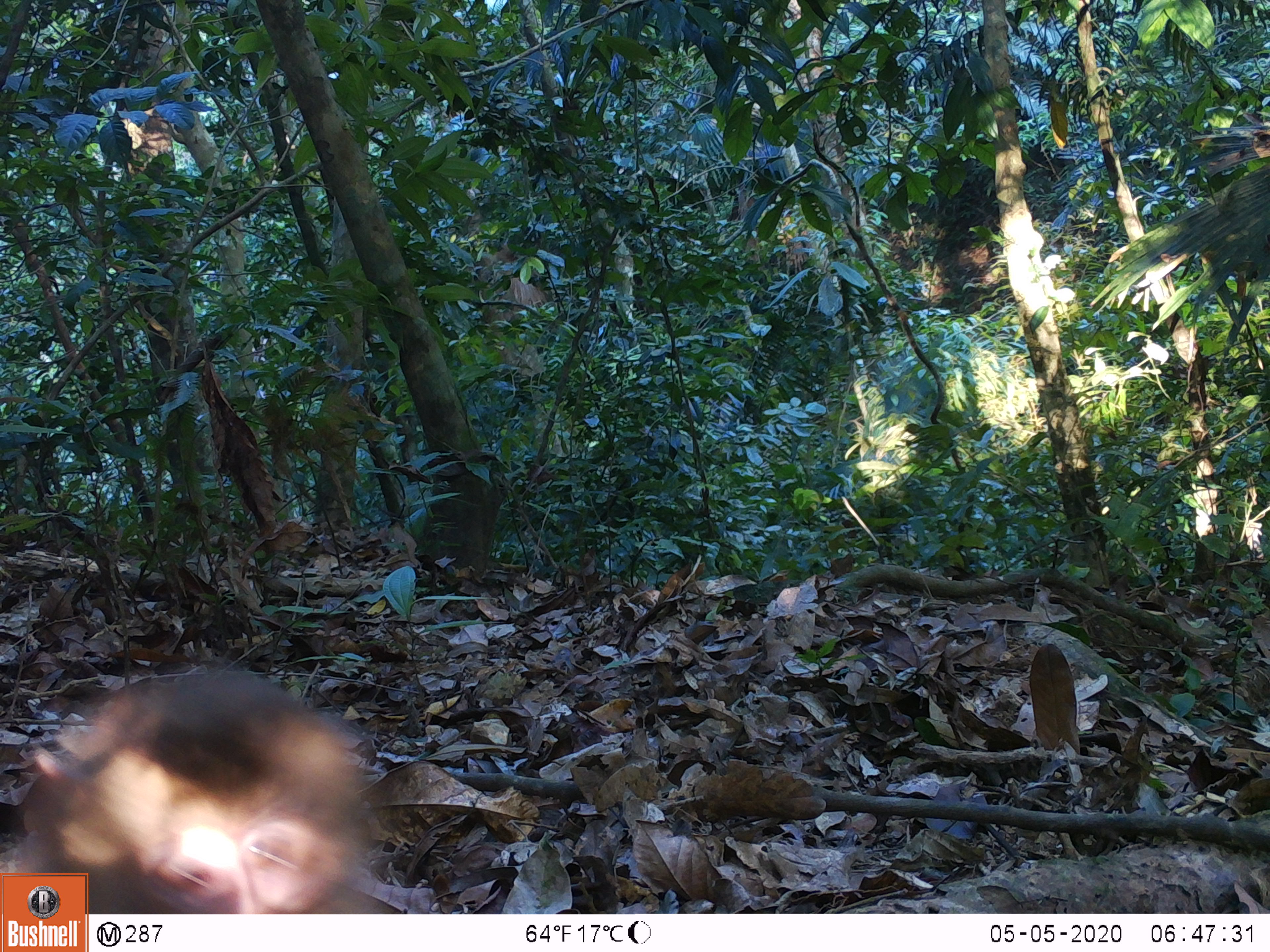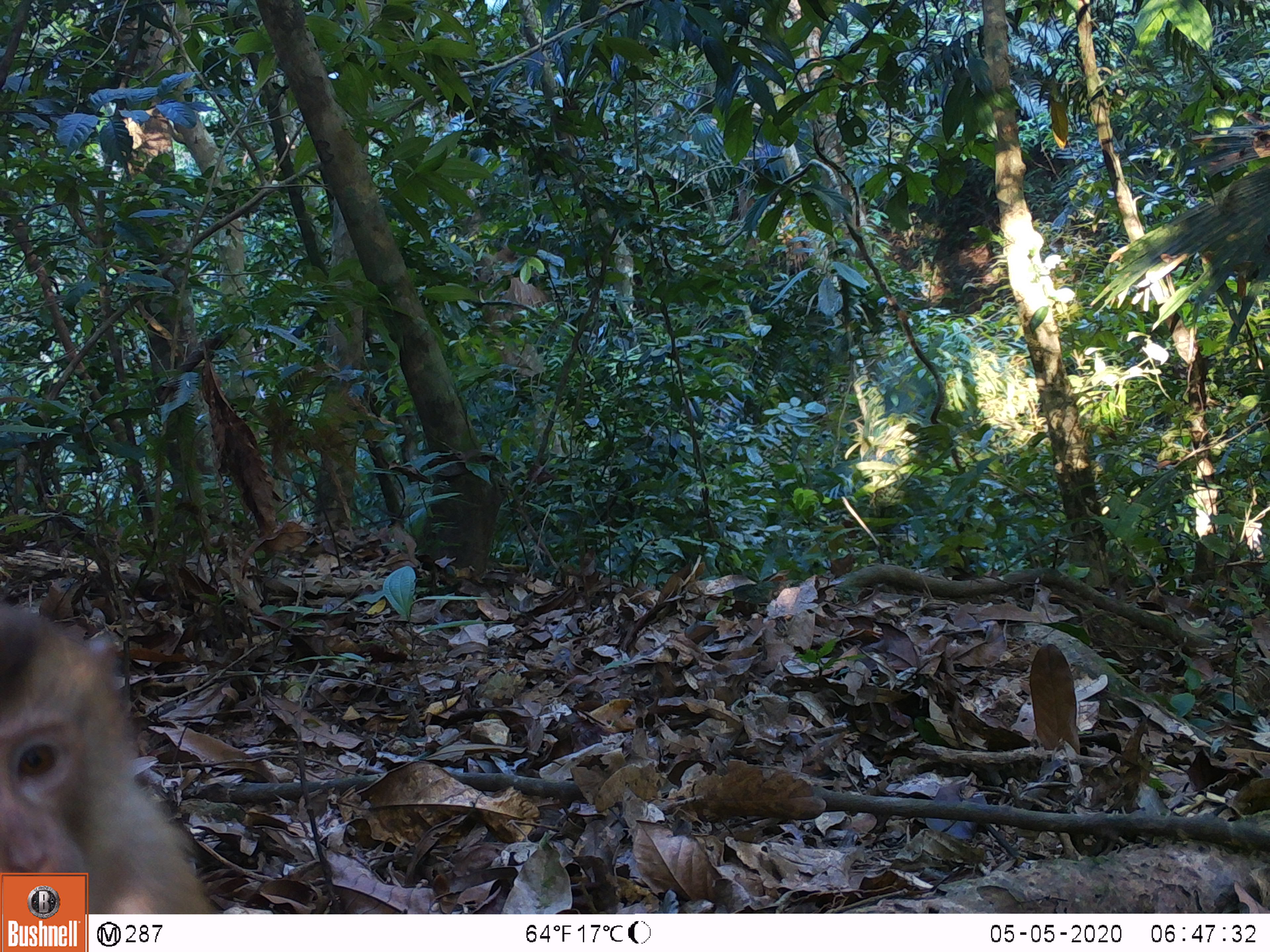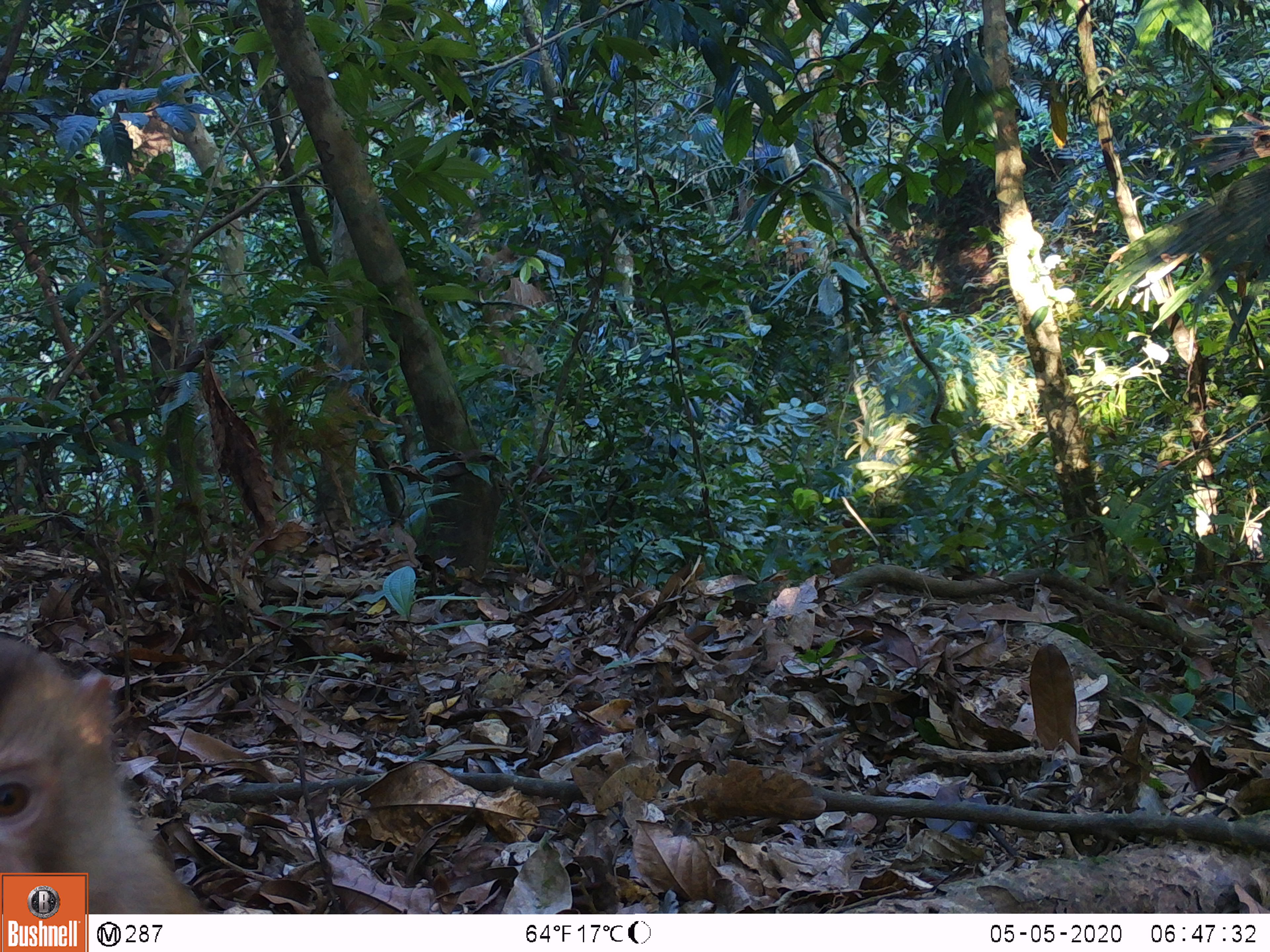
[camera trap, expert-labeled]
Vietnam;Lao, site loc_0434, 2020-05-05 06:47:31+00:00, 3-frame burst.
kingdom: Animalia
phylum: Chordata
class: Mammalia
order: Primates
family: Cercopithecidae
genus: Macaca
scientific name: Macaca nemestrina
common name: pig-tailed macaque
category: pig tailed macaque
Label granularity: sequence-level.